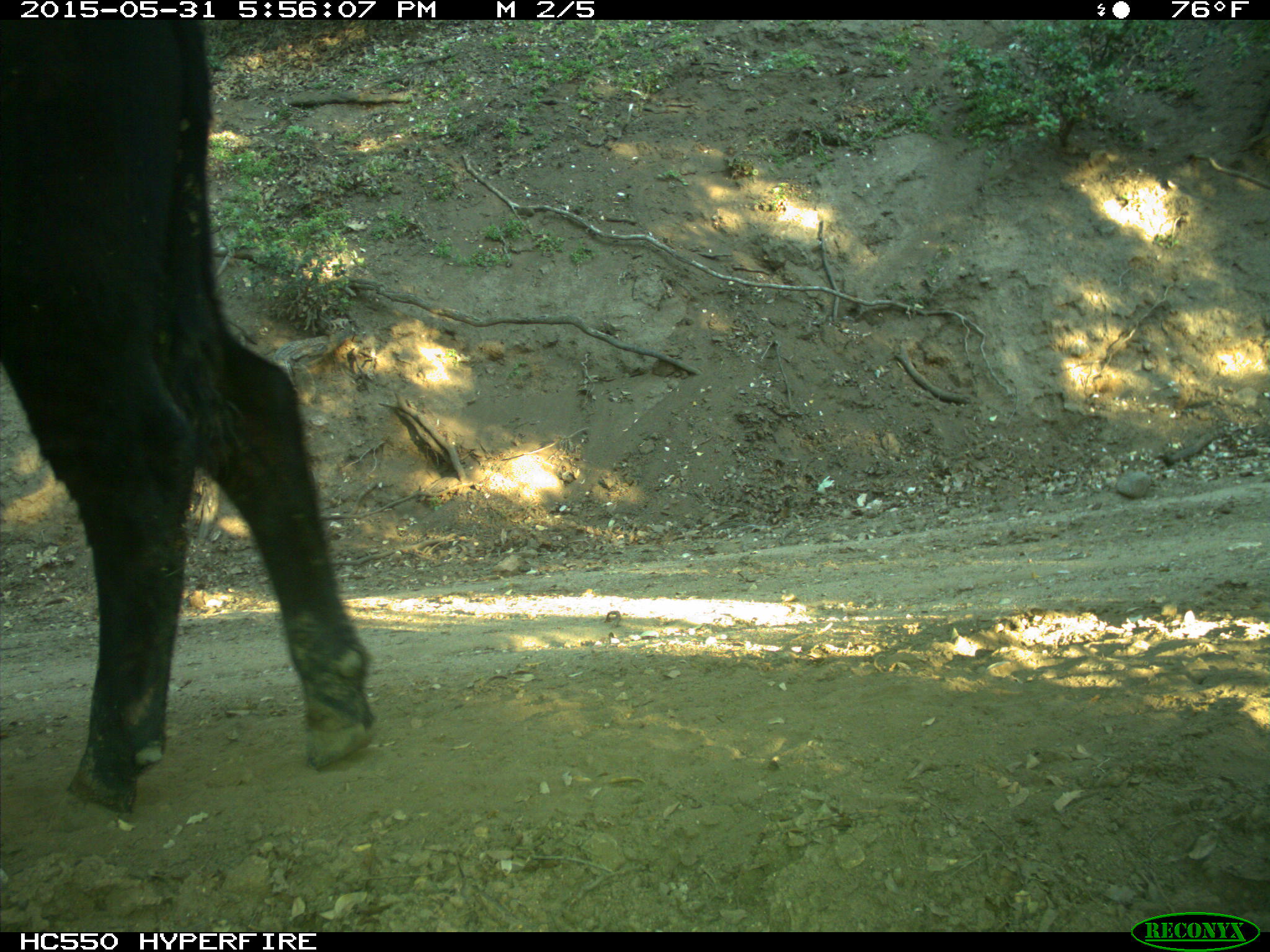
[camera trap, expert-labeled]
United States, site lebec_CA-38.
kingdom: Animalia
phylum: Chordata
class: Mammalia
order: Artiodactyla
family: Bovidae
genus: Bos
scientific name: Bos taurus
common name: domestic cow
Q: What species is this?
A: Bos taurus (domestic cow).